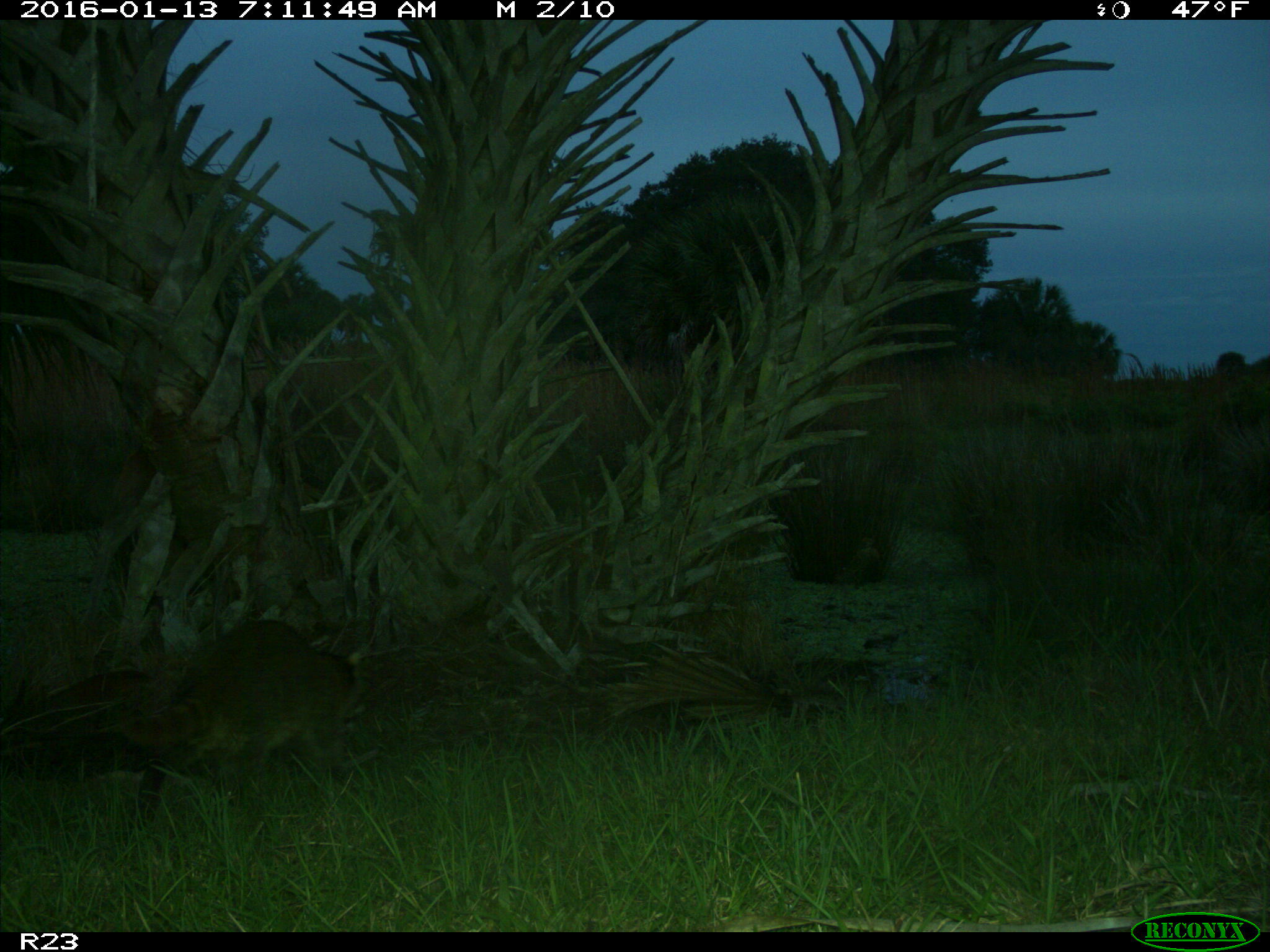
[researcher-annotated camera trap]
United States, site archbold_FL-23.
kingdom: Animalia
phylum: Chordata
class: Mammalia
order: Carnivora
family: Procyonidae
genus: Procyon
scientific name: Procyon lotor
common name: common raccoon